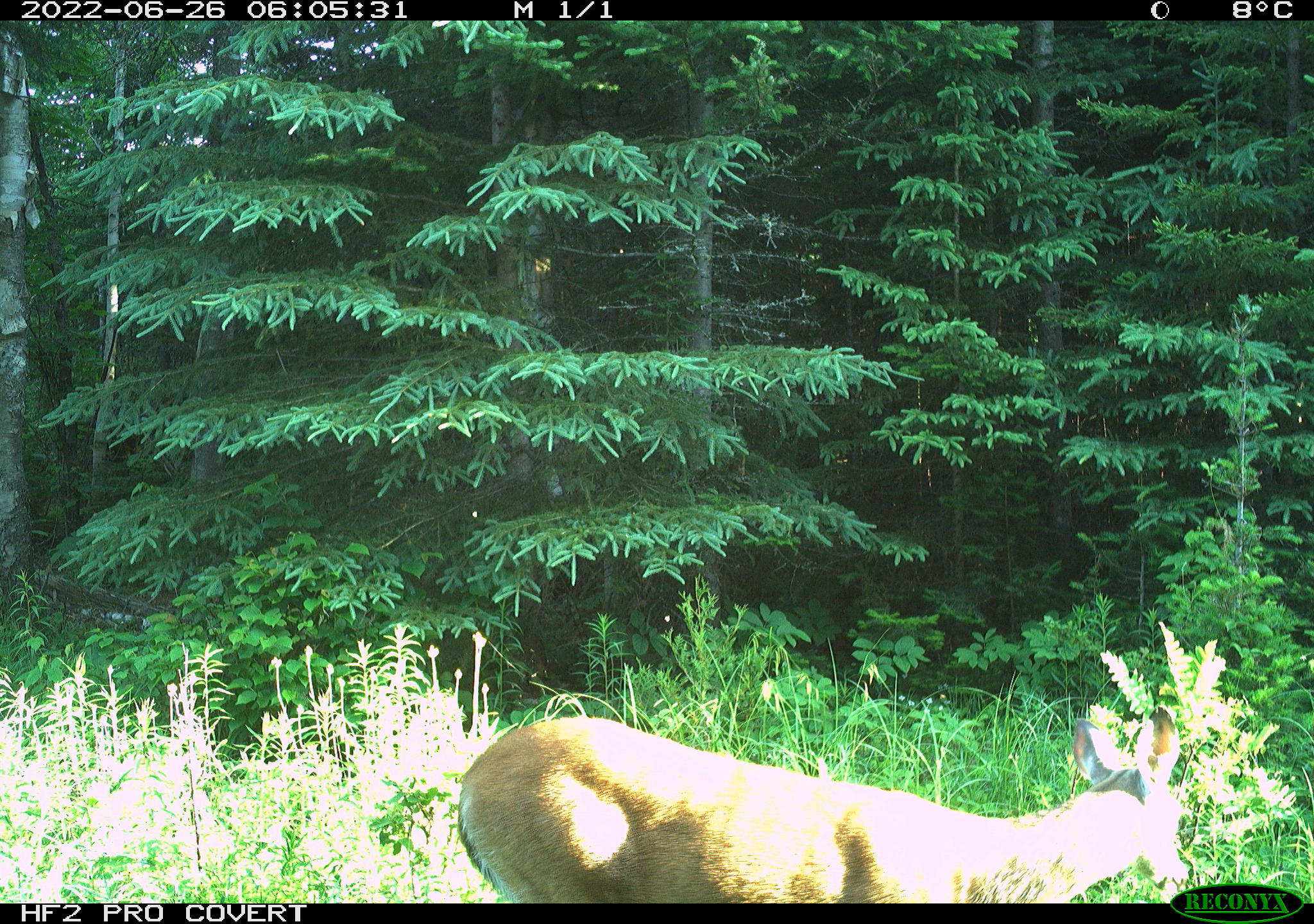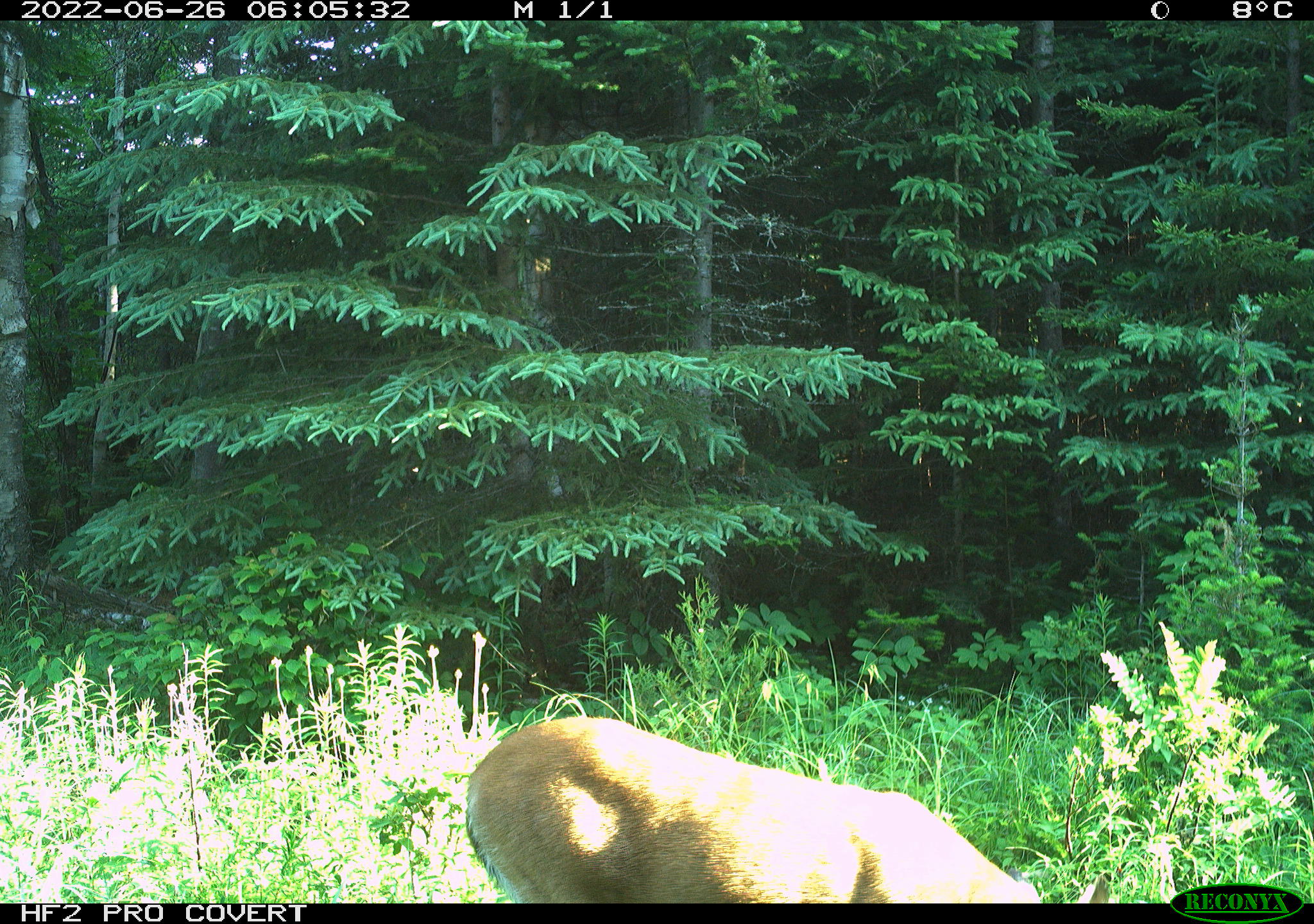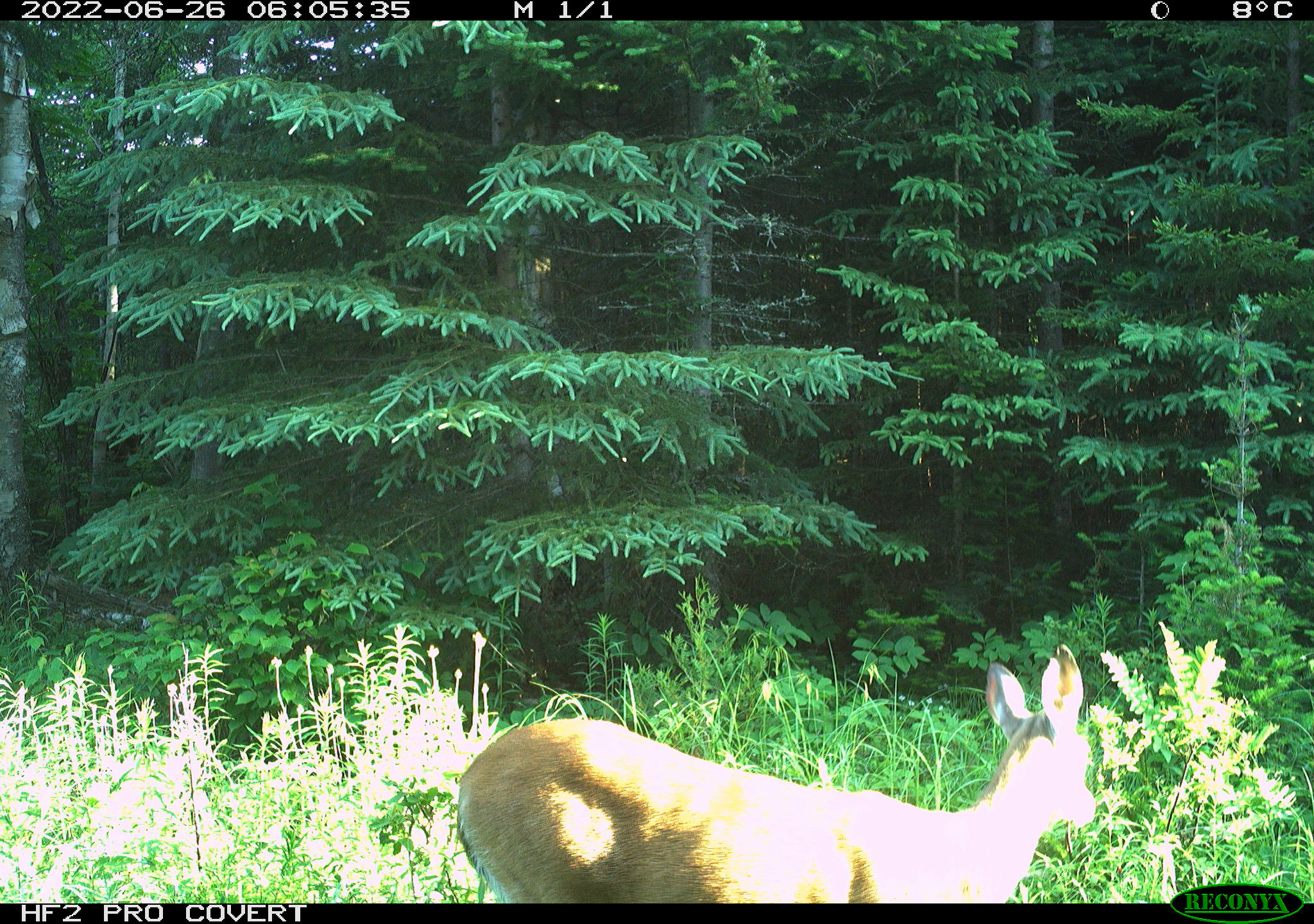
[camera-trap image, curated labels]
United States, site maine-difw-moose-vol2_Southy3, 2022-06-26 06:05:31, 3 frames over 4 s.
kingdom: Animalia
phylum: Chordata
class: Mammalia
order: Artiodactyla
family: Cervidae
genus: Odocoileus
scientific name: Odocoileus virginianus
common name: white-tailed deer